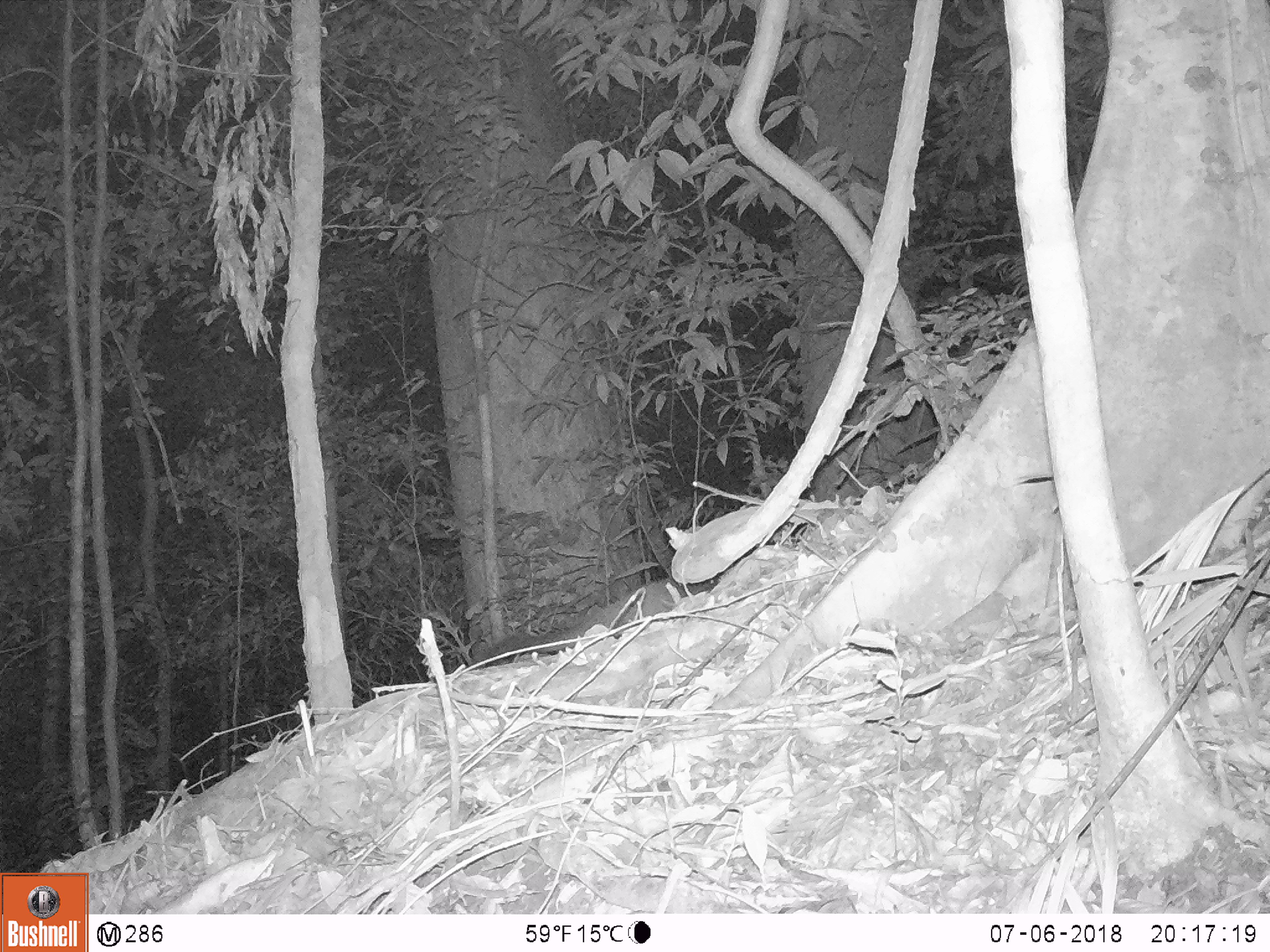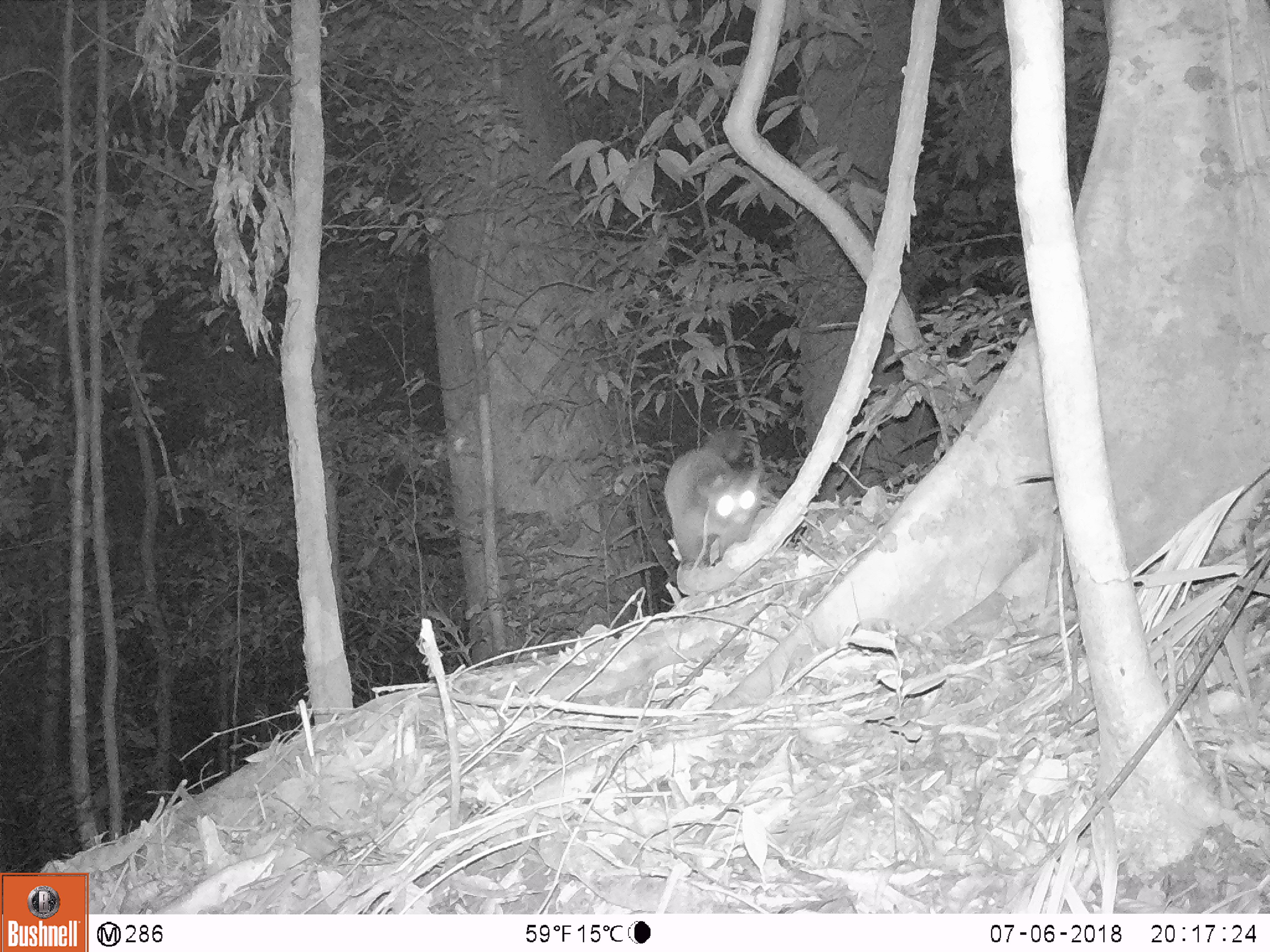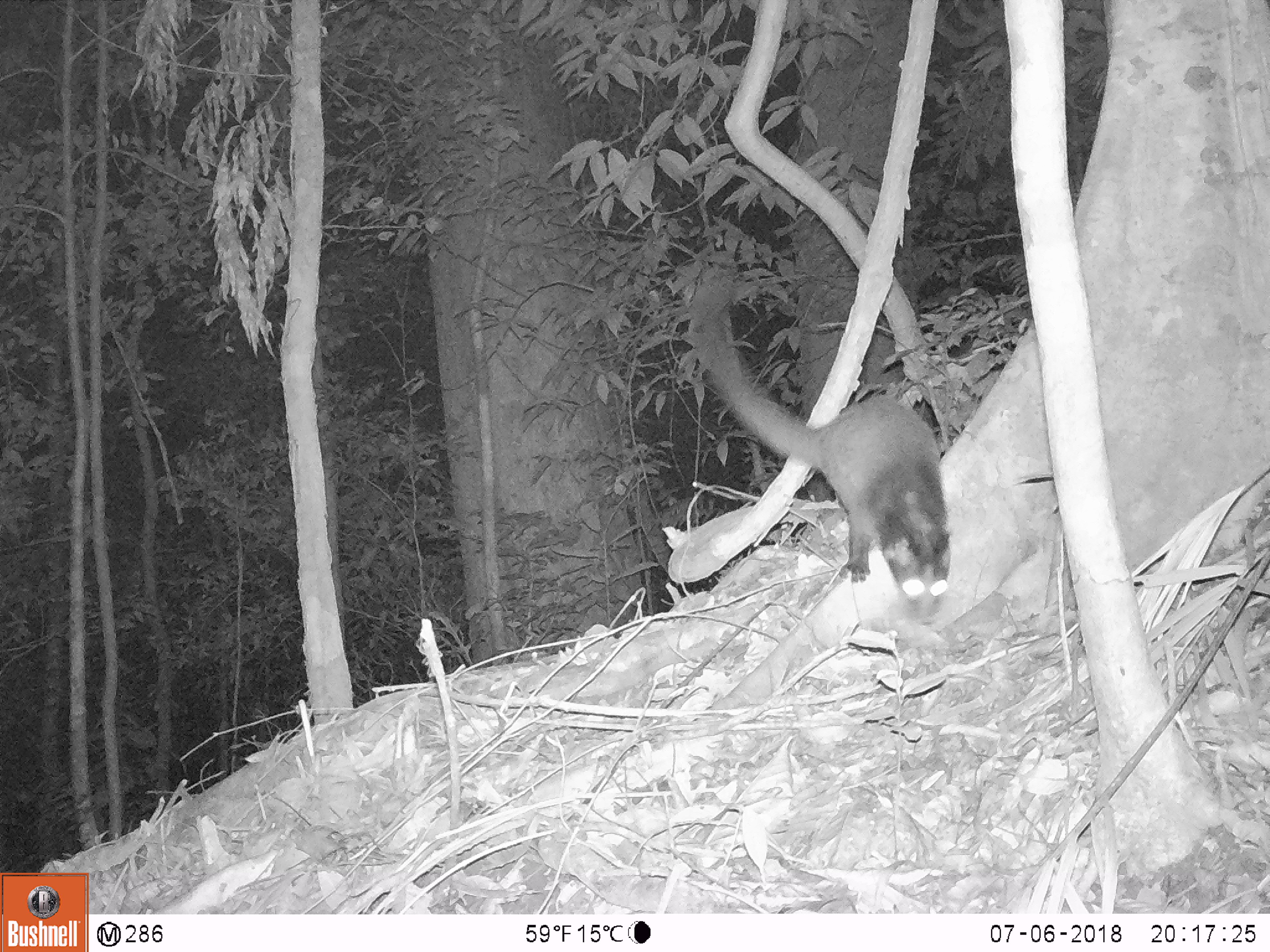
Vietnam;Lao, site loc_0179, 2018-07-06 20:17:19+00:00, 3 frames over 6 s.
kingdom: Animalia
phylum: Chordata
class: Mammalia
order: Carnivora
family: Viverridae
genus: Paguma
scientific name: Paguma larvata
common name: masked palm civet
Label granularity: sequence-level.